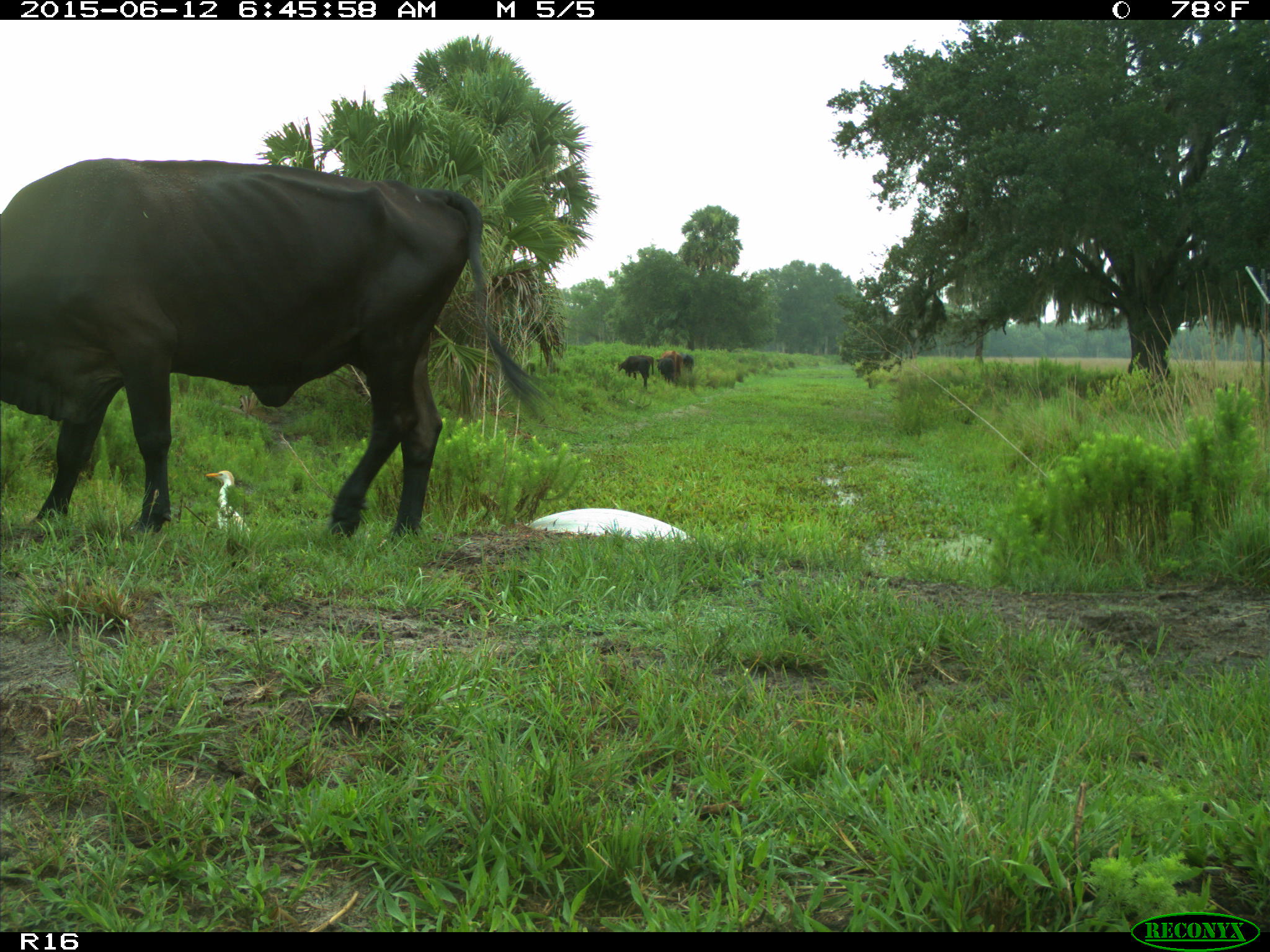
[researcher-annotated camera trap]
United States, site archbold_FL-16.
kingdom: Animalia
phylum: Chordata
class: Mammalia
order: Artiodactyla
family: Bovidae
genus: Bos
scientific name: Bos taurus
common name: domestic cow